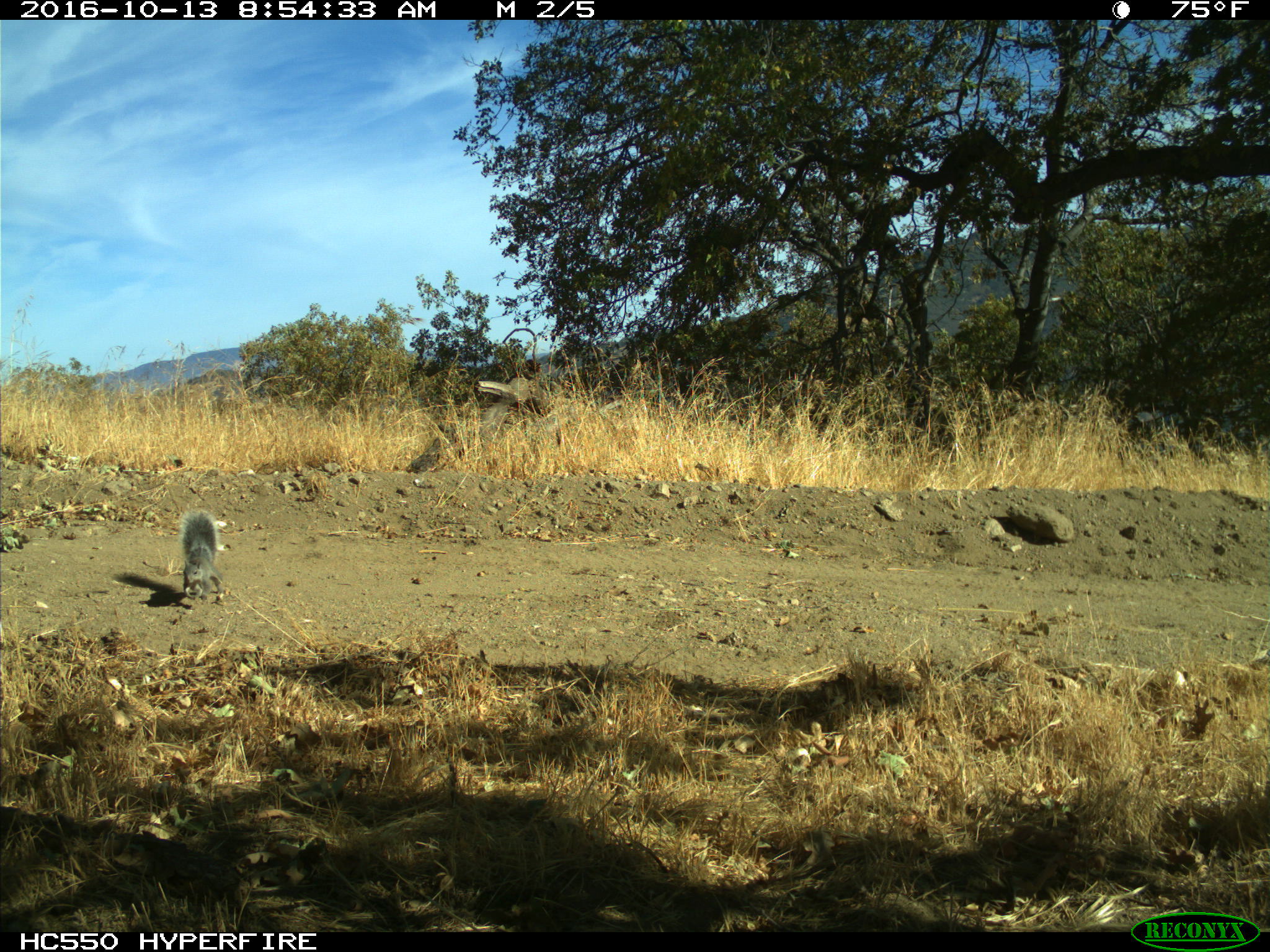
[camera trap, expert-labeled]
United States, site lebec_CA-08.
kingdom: Animalia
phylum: Chordata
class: Mammalia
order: Rodentia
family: Sciuridae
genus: Sciurus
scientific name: Sciurus carolinensis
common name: eastern gray squirrel